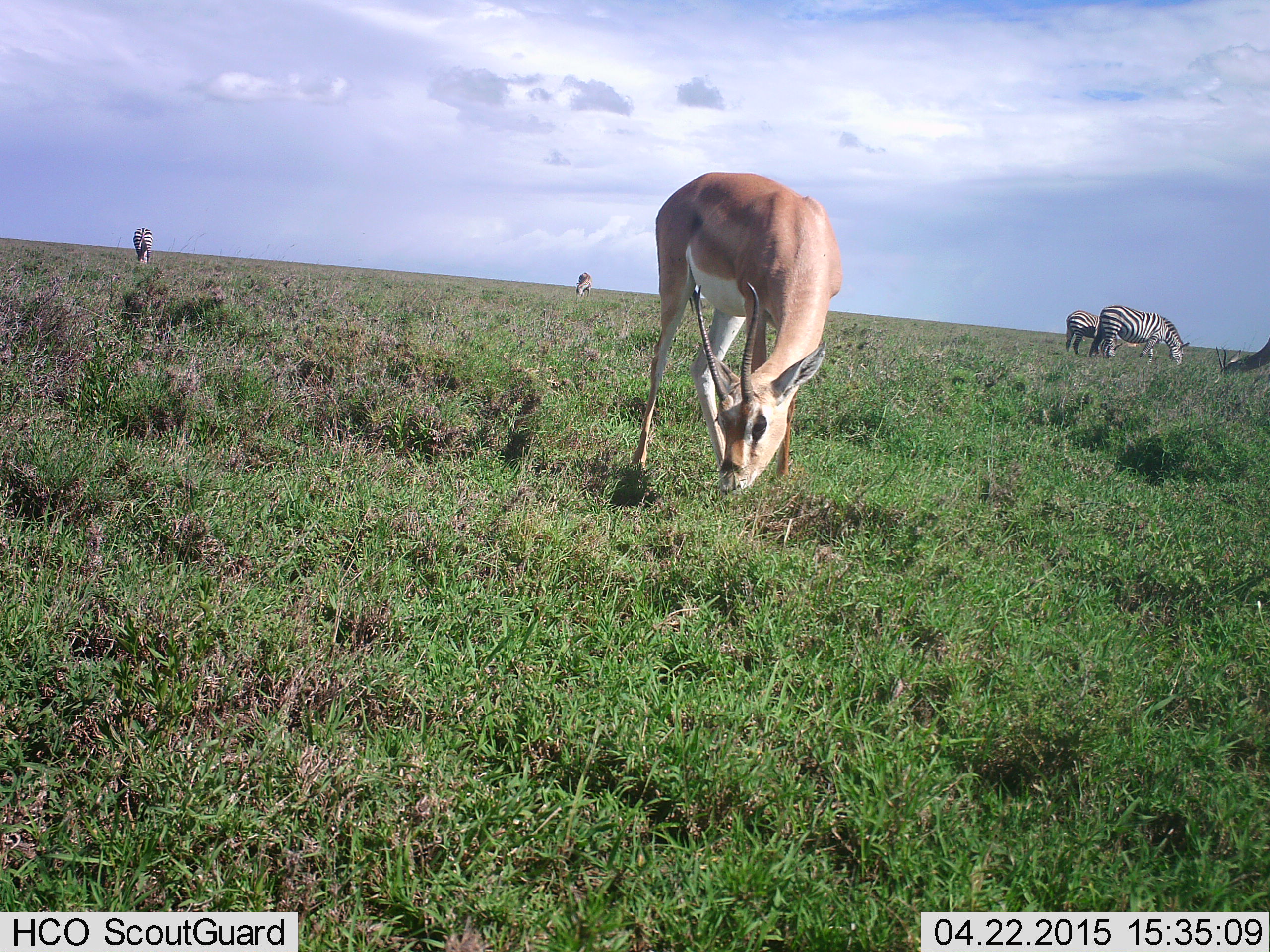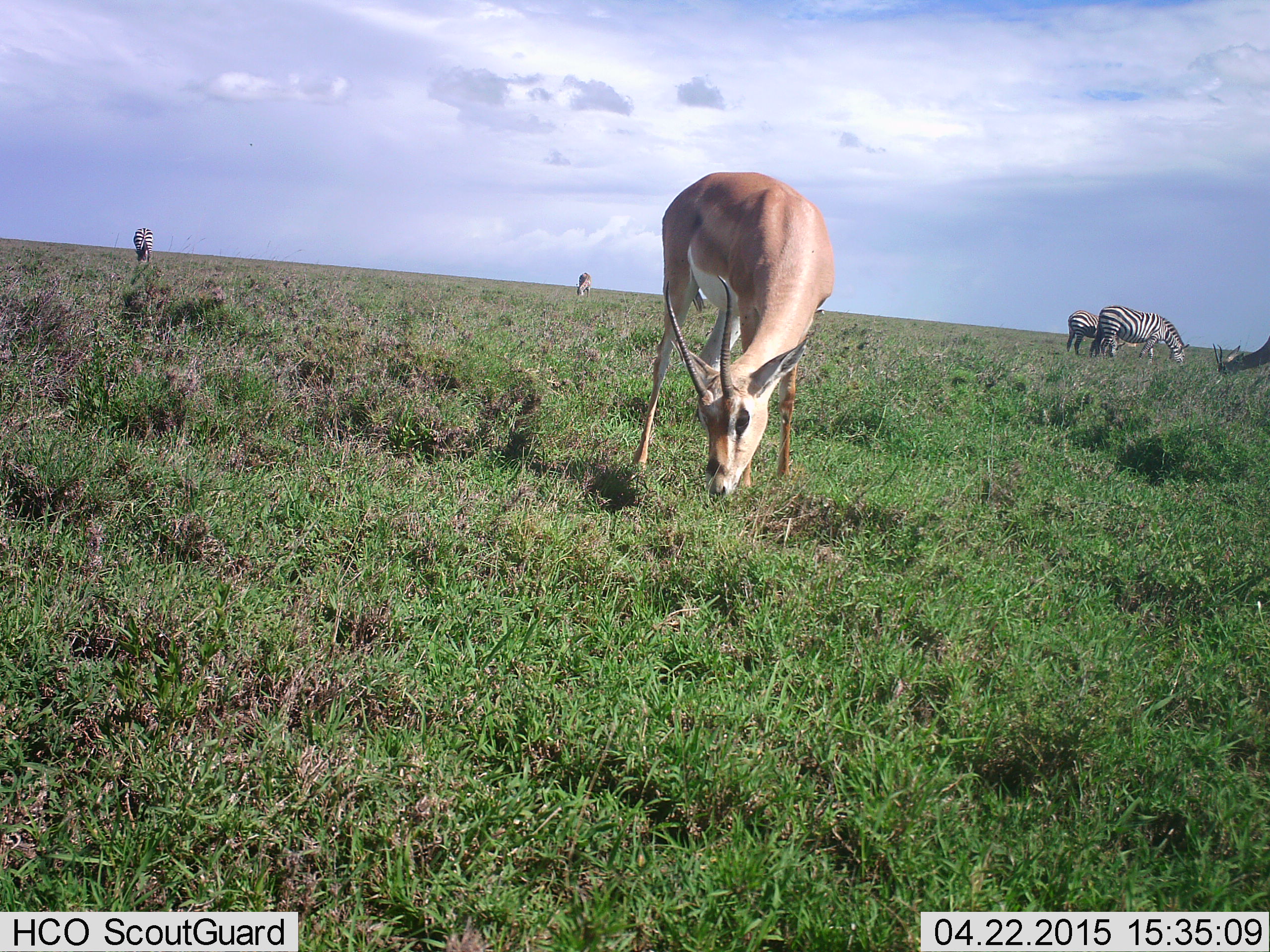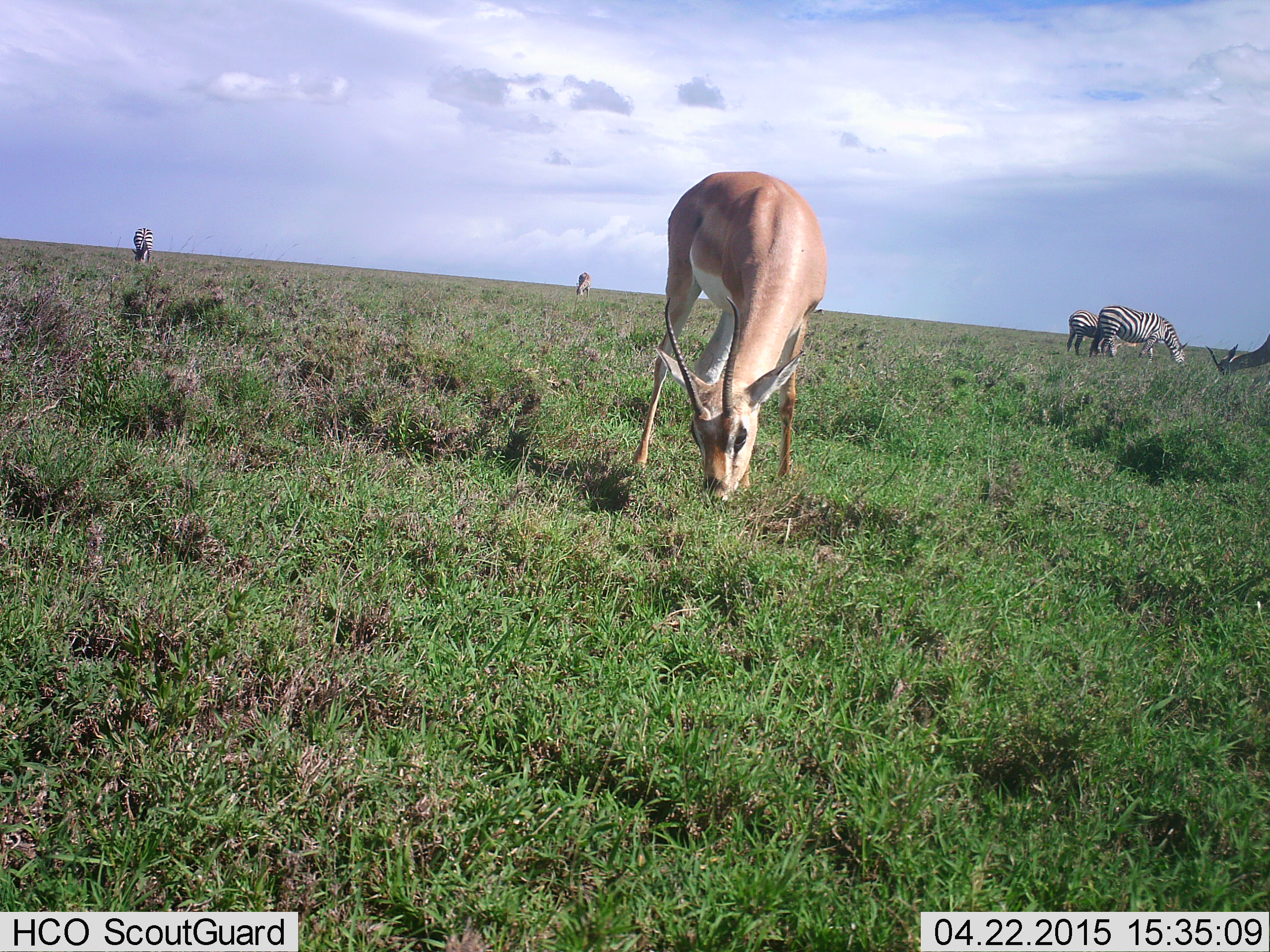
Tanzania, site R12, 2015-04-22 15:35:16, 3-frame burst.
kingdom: Animalia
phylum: Chordata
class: Mammalia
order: Artiodactyla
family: Bovidae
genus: Nanger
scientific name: Nanger granti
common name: grant's gazelle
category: gazellegrants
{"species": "gazellegrants (grant's gazelle) (Nanger granti)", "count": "2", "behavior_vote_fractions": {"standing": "20%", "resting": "0%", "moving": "0%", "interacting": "0%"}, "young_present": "0%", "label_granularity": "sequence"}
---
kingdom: Animalia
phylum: Chordata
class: Mammalia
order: Perissodactyla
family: Equidae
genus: Equus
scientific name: Equus quagga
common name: plains zebra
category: zebra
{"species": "zebra (plains zebra) (Equus quagga)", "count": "4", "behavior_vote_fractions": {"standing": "31%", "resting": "0%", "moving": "0%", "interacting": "0%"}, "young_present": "0%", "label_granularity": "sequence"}